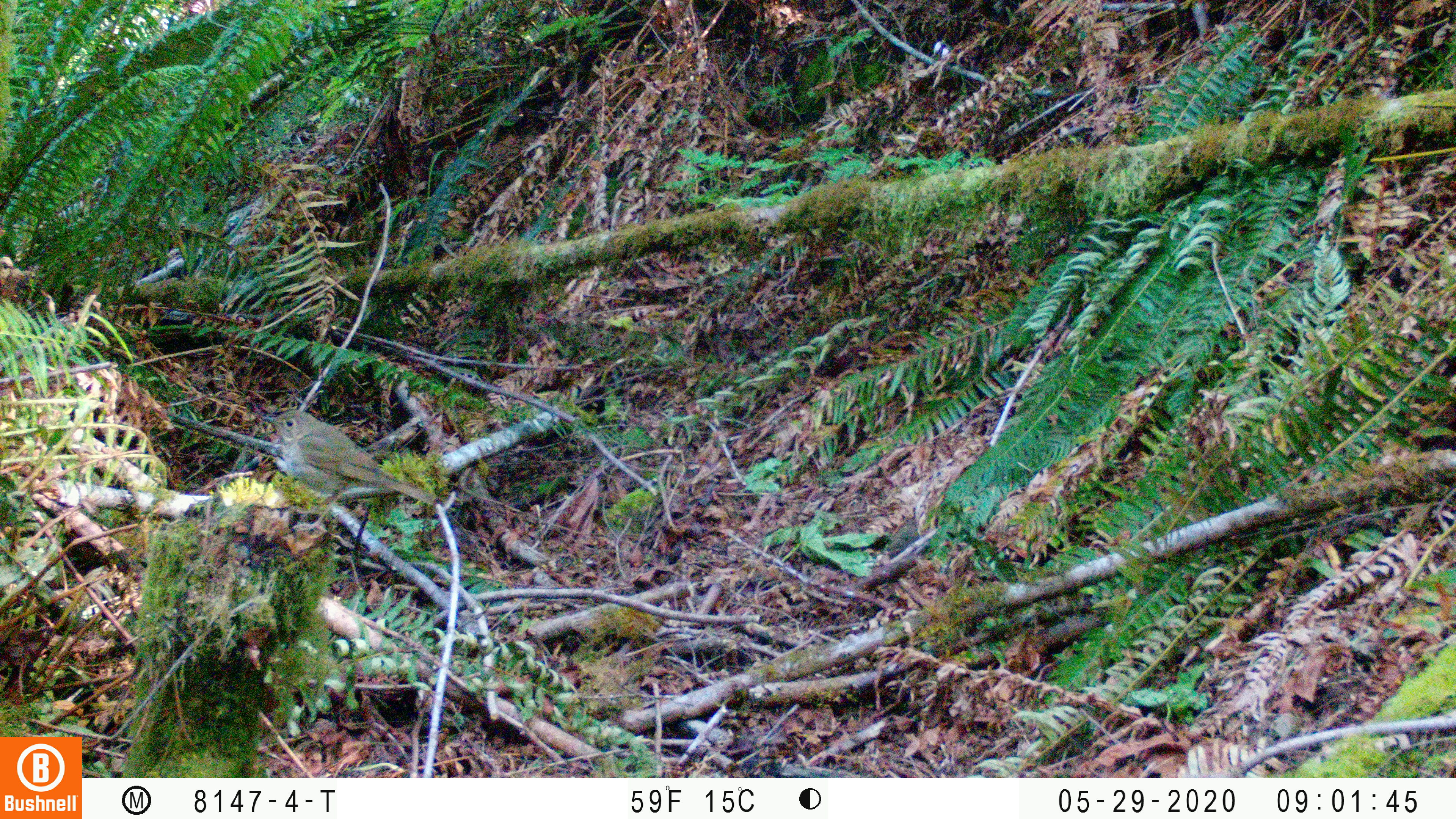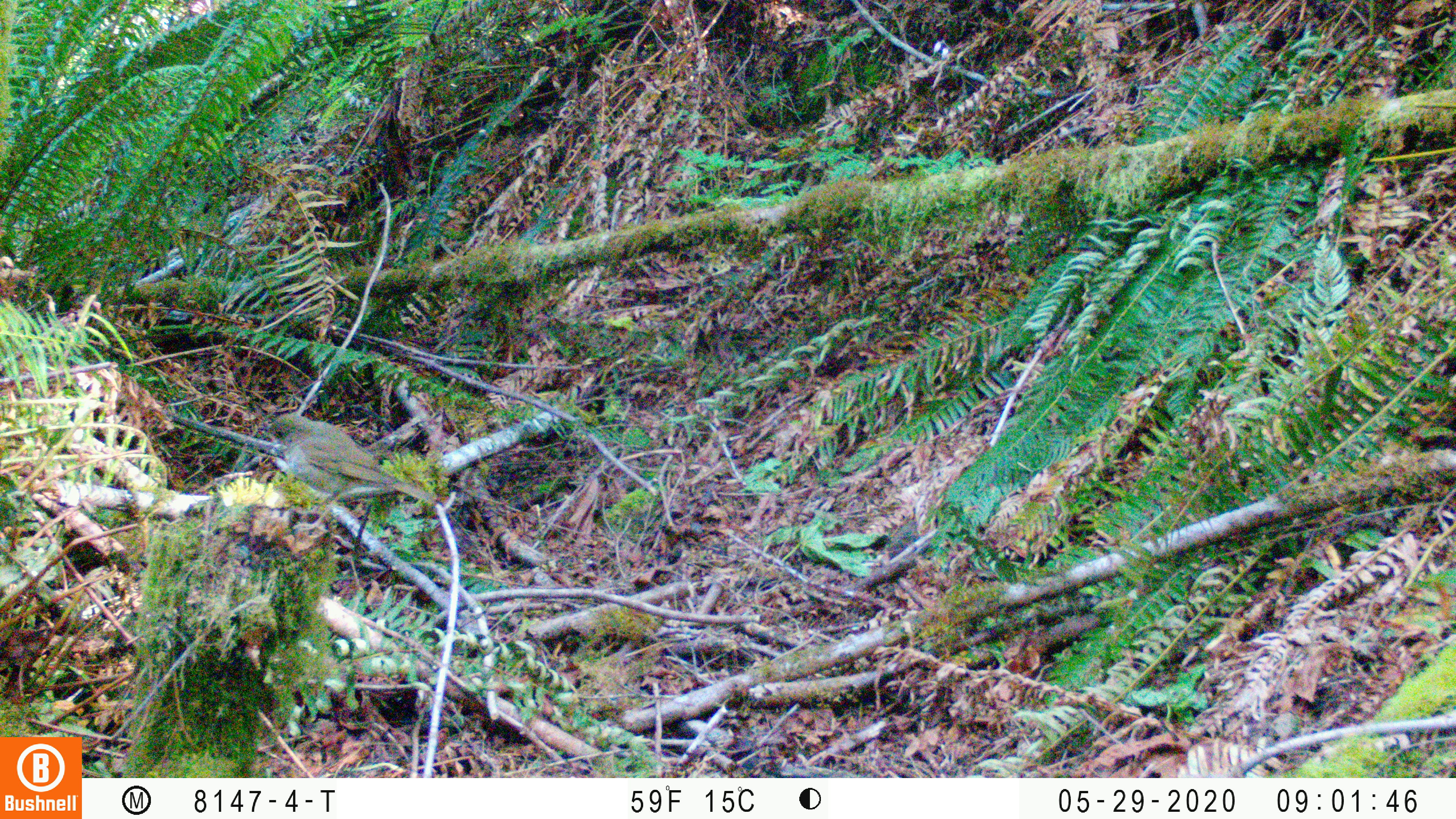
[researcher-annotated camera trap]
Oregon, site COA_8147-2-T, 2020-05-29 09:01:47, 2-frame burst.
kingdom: Animalia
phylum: Chordata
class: Aves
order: Passeriformes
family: Turdidae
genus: Catharus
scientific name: Catharus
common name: brown thrushes and nightingale-thrushes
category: catharus species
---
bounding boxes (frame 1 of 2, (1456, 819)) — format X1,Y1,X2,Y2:
catharus species: 254,409,438,512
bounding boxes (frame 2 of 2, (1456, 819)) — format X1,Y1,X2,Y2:
catharus species: 251,409,449,515